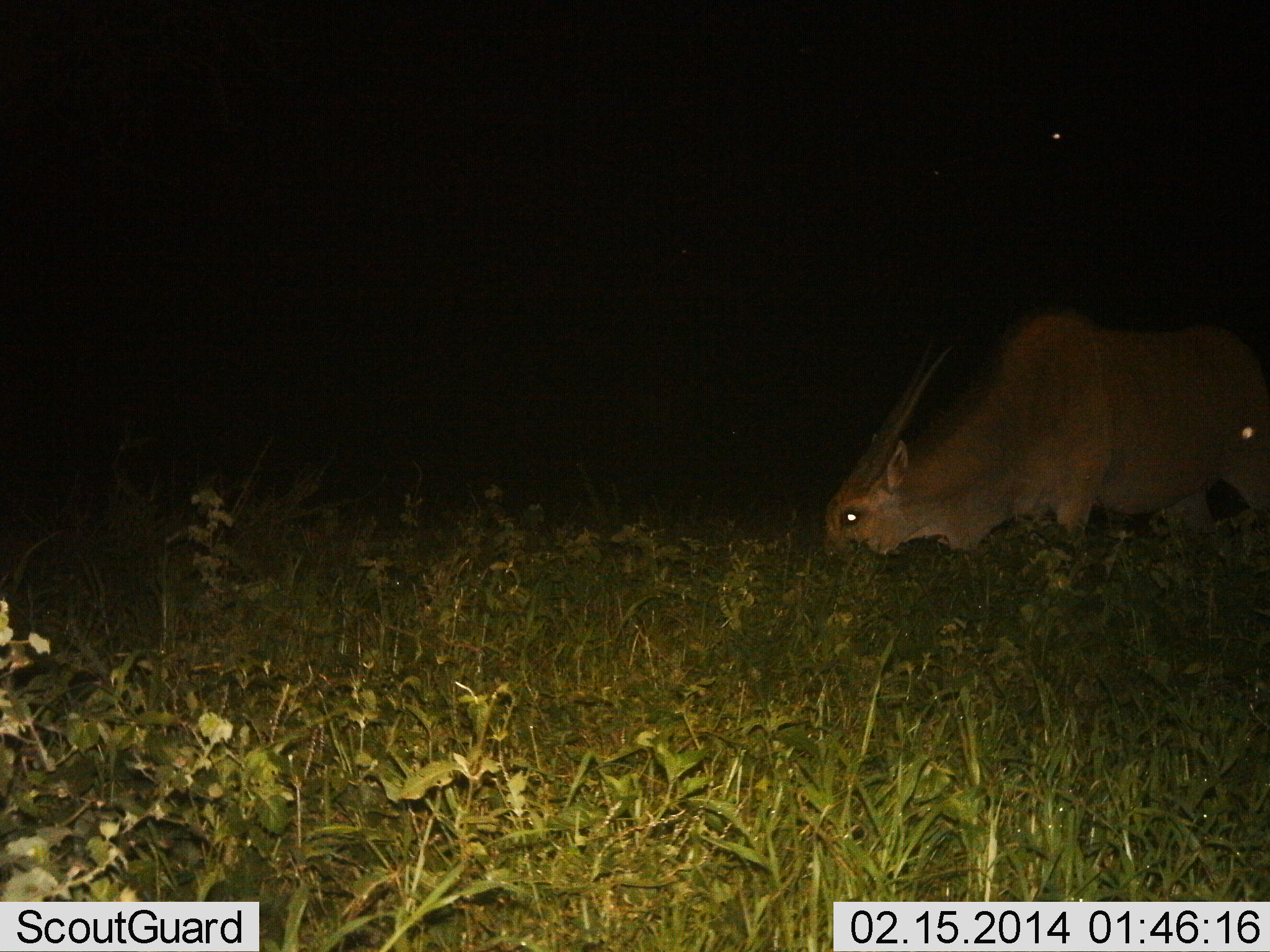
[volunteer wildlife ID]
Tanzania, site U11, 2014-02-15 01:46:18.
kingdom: Animalia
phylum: Chordata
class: Mammalia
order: Artiodactyla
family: Bovidae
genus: Tragelaphus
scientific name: Tragelaphus oryx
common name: eland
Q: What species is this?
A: Eland (Tragelaphus oryx).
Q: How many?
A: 1.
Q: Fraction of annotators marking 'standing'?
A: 20%.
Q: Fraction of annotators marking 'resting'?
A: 0%.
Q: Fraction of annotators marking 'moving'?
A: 0%.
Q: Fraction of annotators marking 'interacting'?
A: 0%.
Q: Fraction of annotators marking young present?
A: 0%.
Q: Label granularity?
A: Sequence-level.